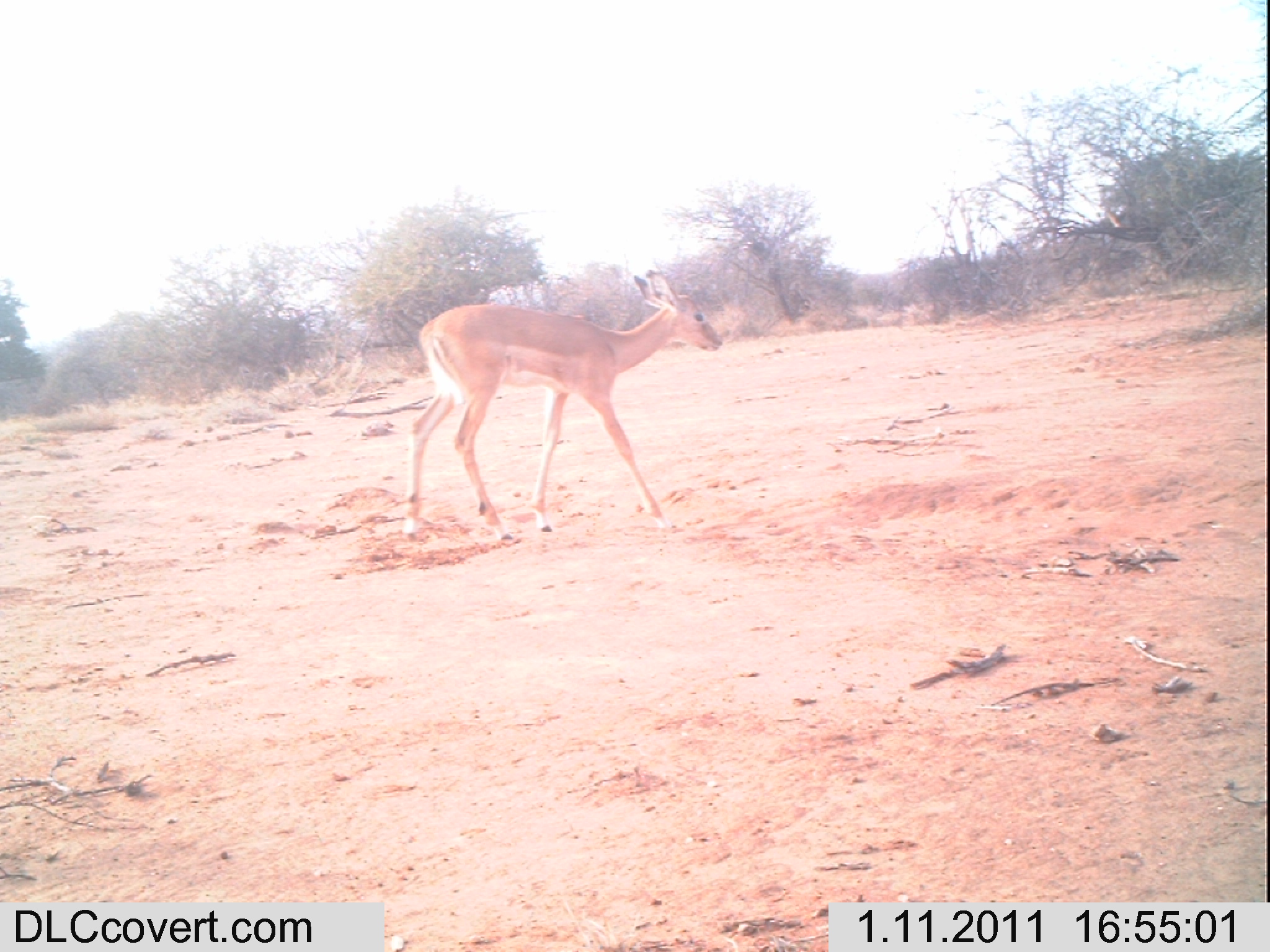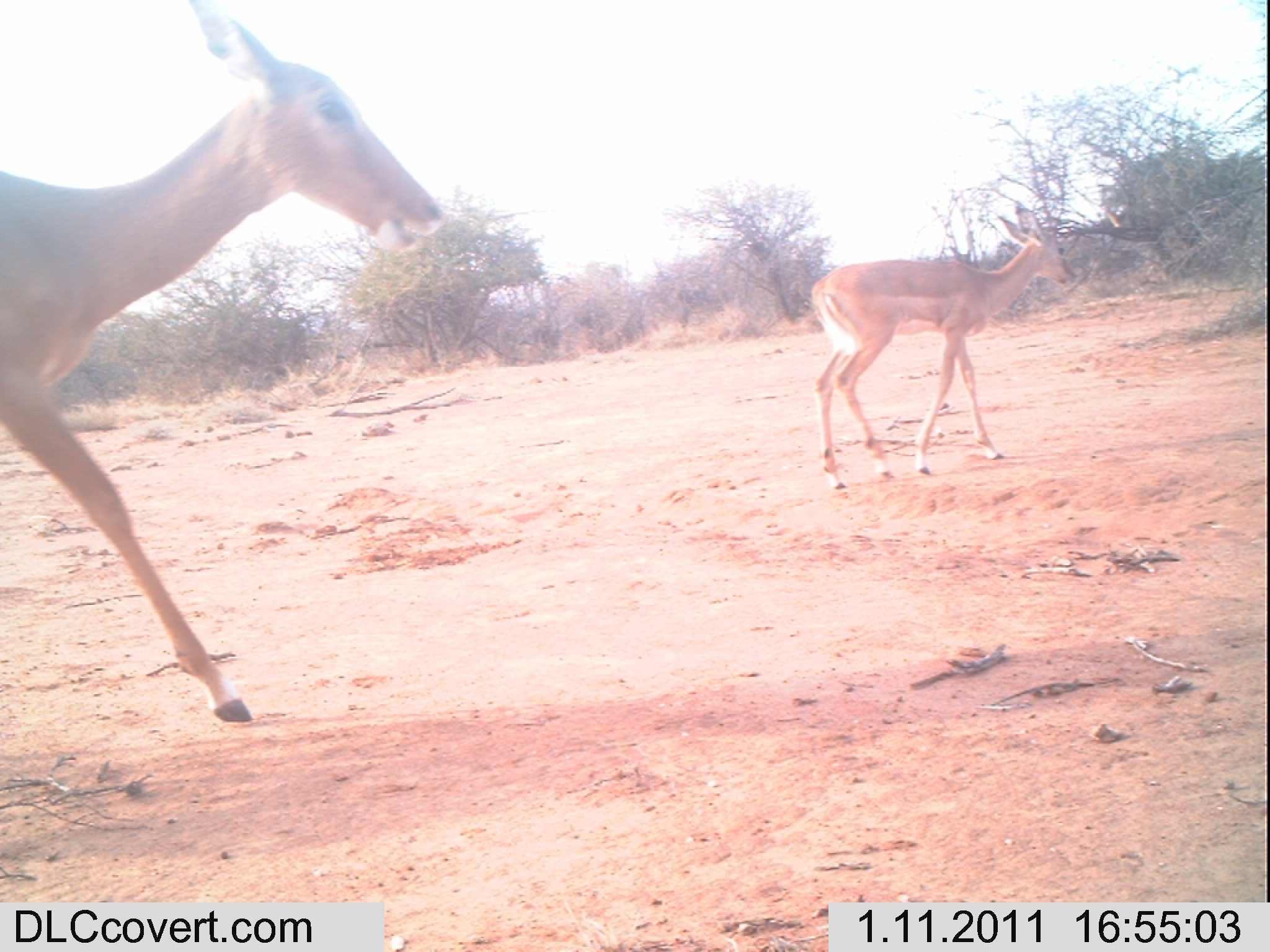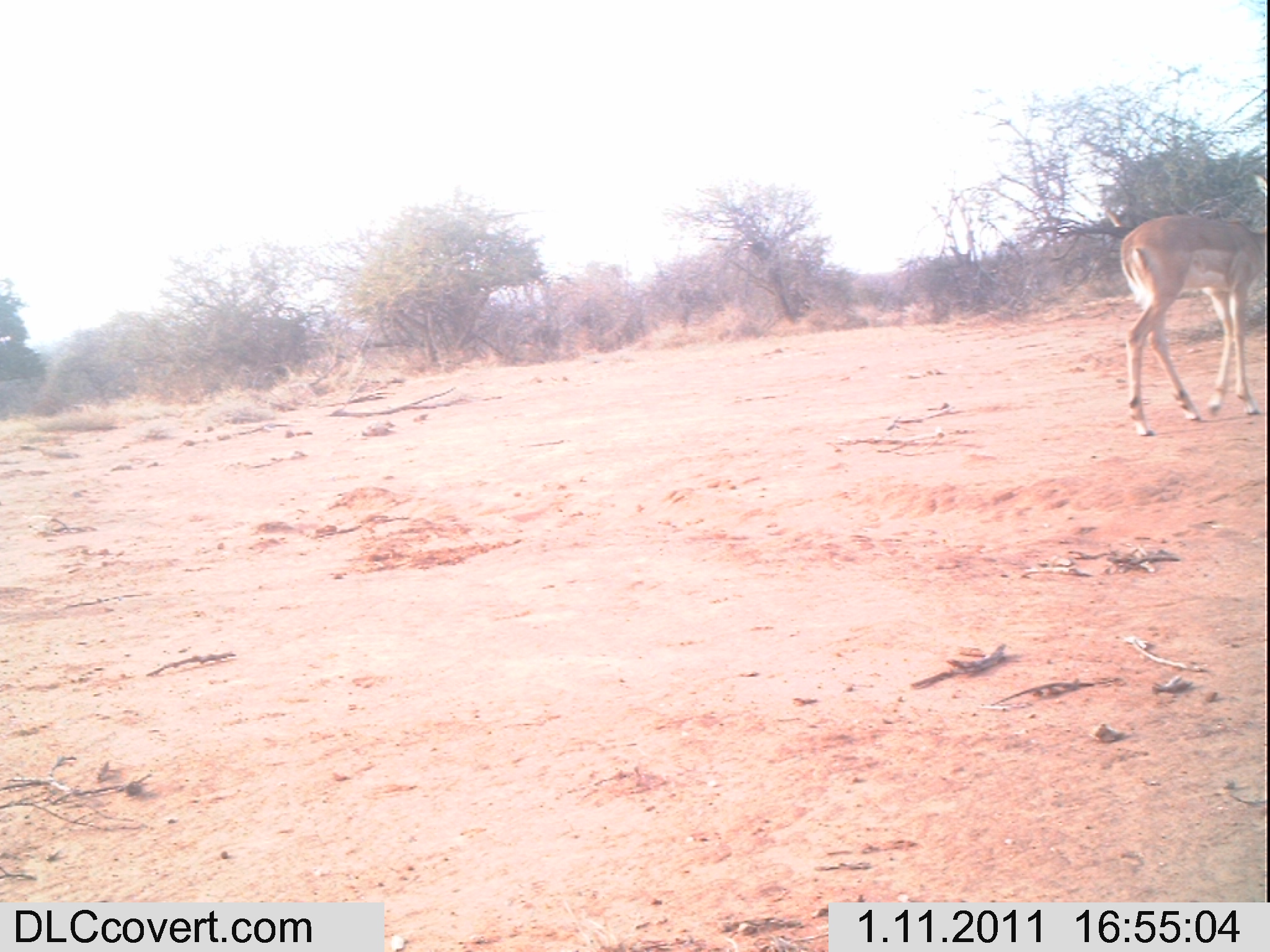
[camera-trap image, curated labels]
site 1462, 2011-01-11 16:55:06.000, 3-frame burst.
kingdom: Animalia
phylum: Chordata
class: Mammalia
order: Artiodactyla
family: Bovidae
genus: Aepyceros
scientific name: Aepyceros melampus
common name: impala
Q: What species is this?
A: Aepyceros melampus (impala).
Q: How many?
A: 1.